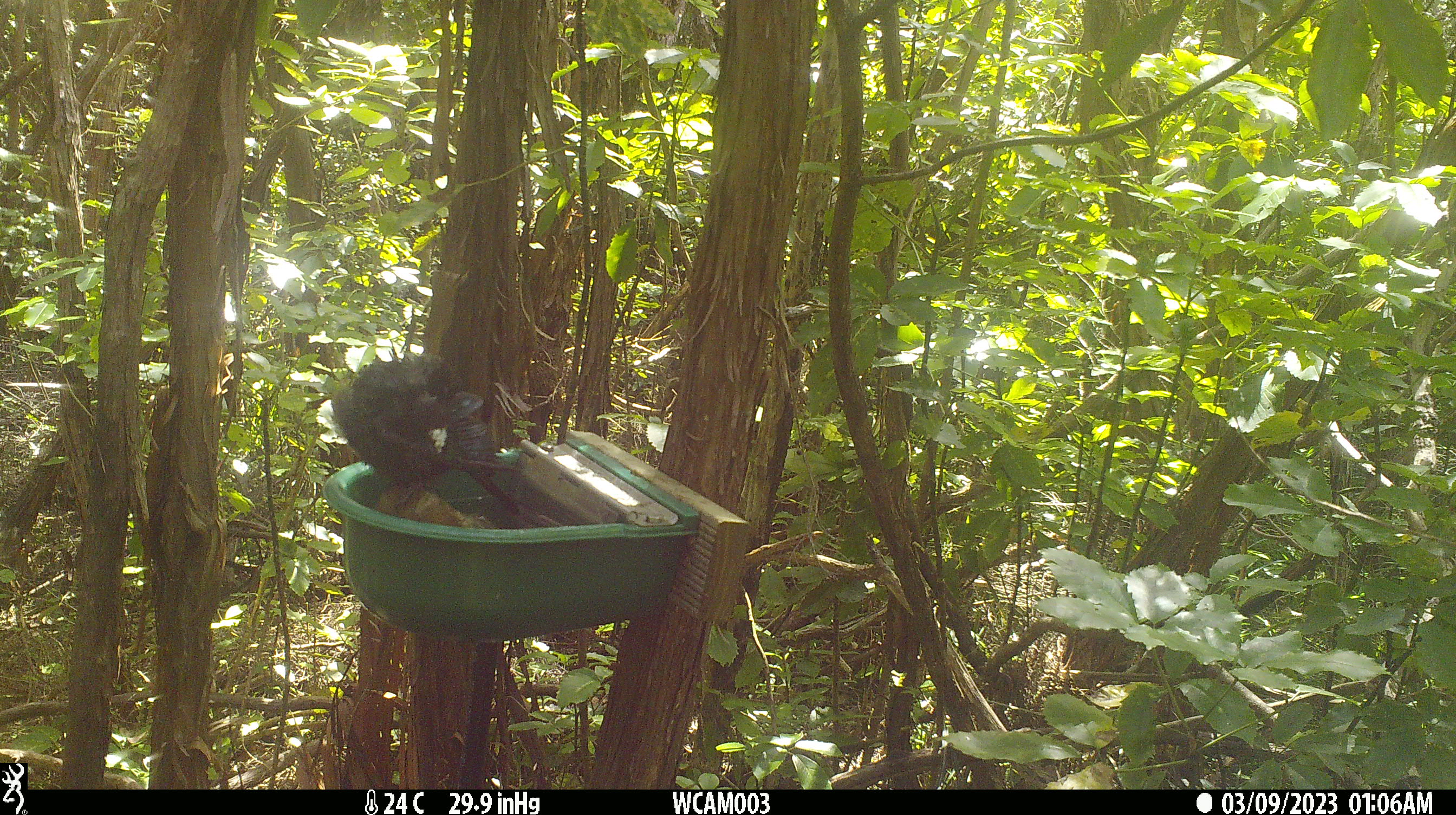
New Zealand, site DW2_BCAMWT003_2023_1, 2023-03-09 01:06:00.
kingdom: Animalia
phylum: Chordata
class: Aves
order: Passeriformes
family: Meliphagidae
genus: Prosthemadera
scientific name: Prosthemadera novaeseelandiae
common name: tui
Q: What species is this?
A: Tui (Prosthemadera novaeseelandiae).